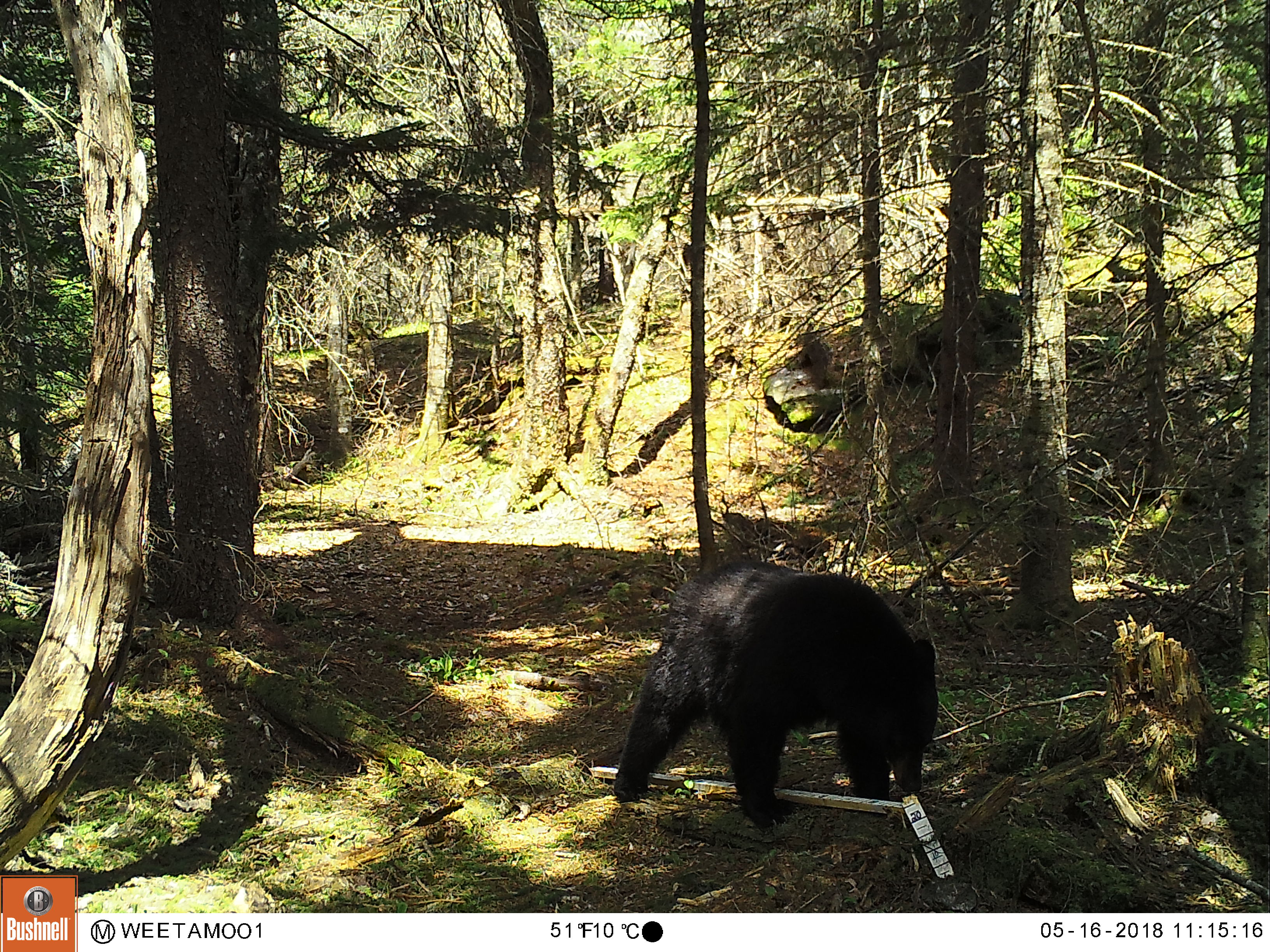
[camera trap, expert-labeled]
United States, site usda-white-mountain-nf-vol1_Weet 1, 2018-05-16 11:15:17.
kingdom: Animalia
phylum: Chordata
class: Mammalia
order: Carnivora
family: Ursidae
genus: Ursus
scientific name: Ursus americanus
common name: black bear